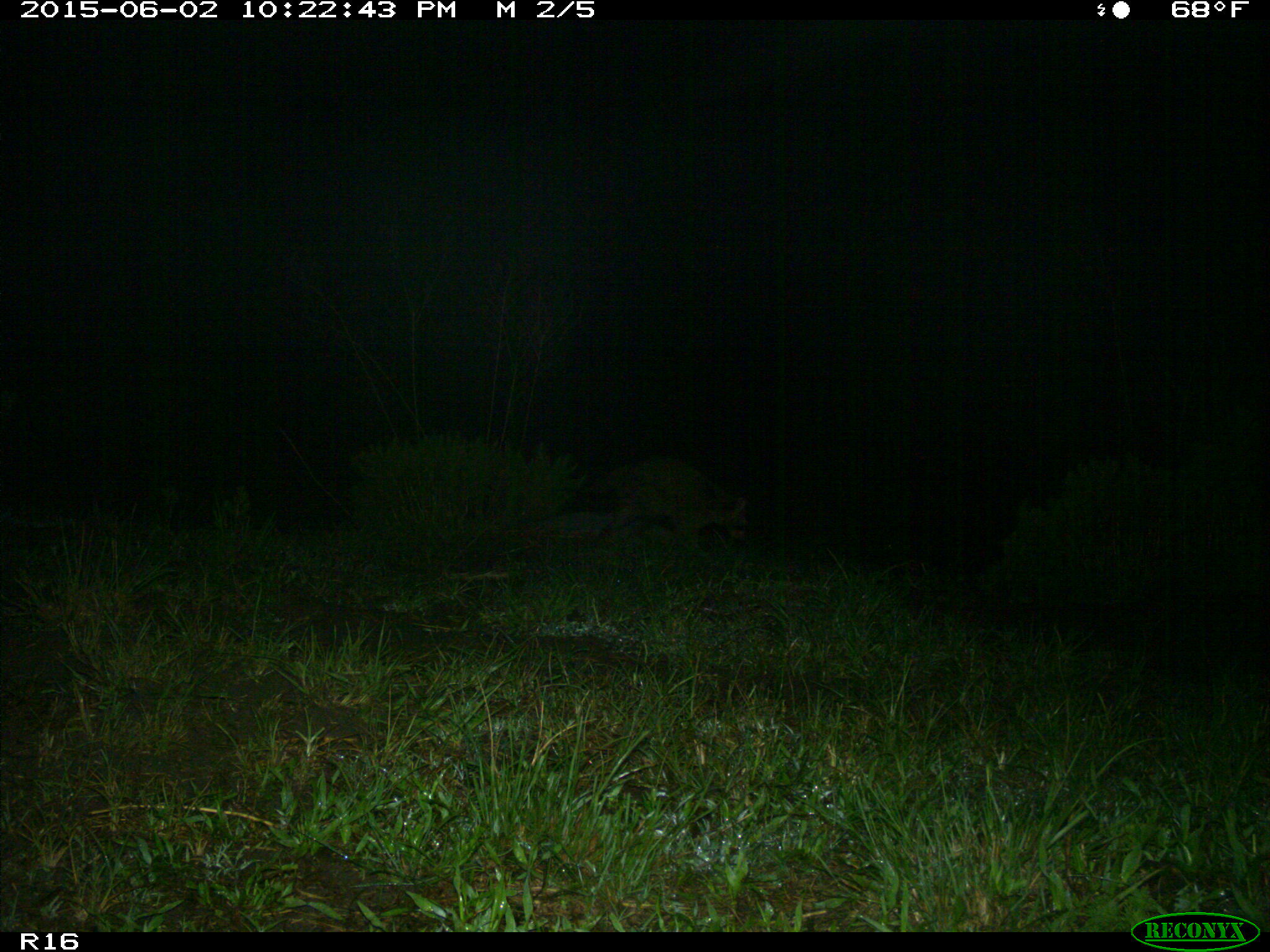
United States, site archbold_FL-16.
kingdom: Animalia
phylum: Chordata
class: Mammalia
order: Carnivora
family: Procyonidae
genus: Procyon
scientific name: Procyon lotor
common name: common raccoon